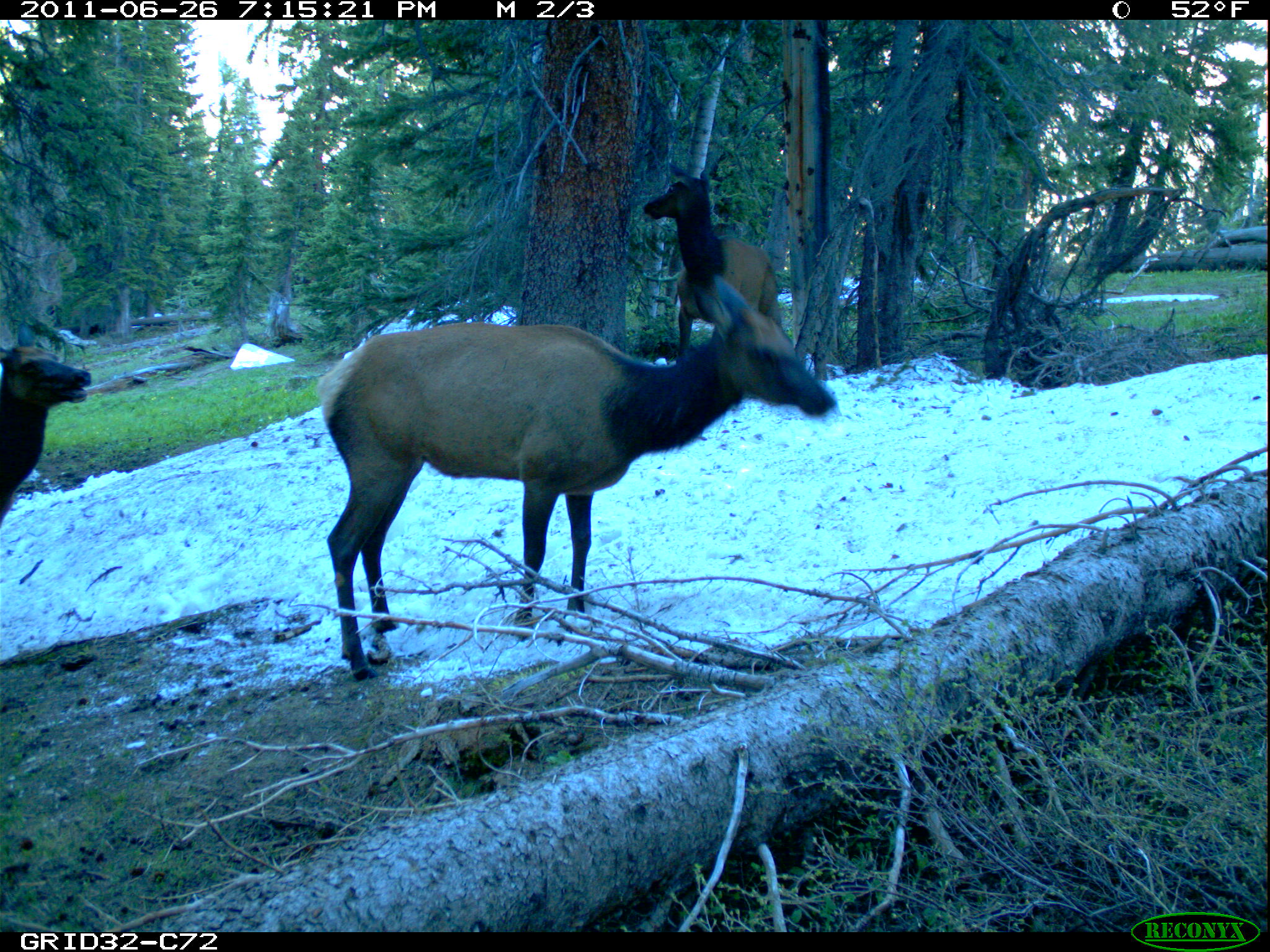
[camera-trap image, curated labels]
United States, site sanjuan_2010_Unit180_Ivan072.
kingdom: Animalia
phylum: Chordata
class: Mammalia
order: Artiodactyla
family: Cervidae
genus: Cervus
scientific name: Cervus elaphus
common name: red deer